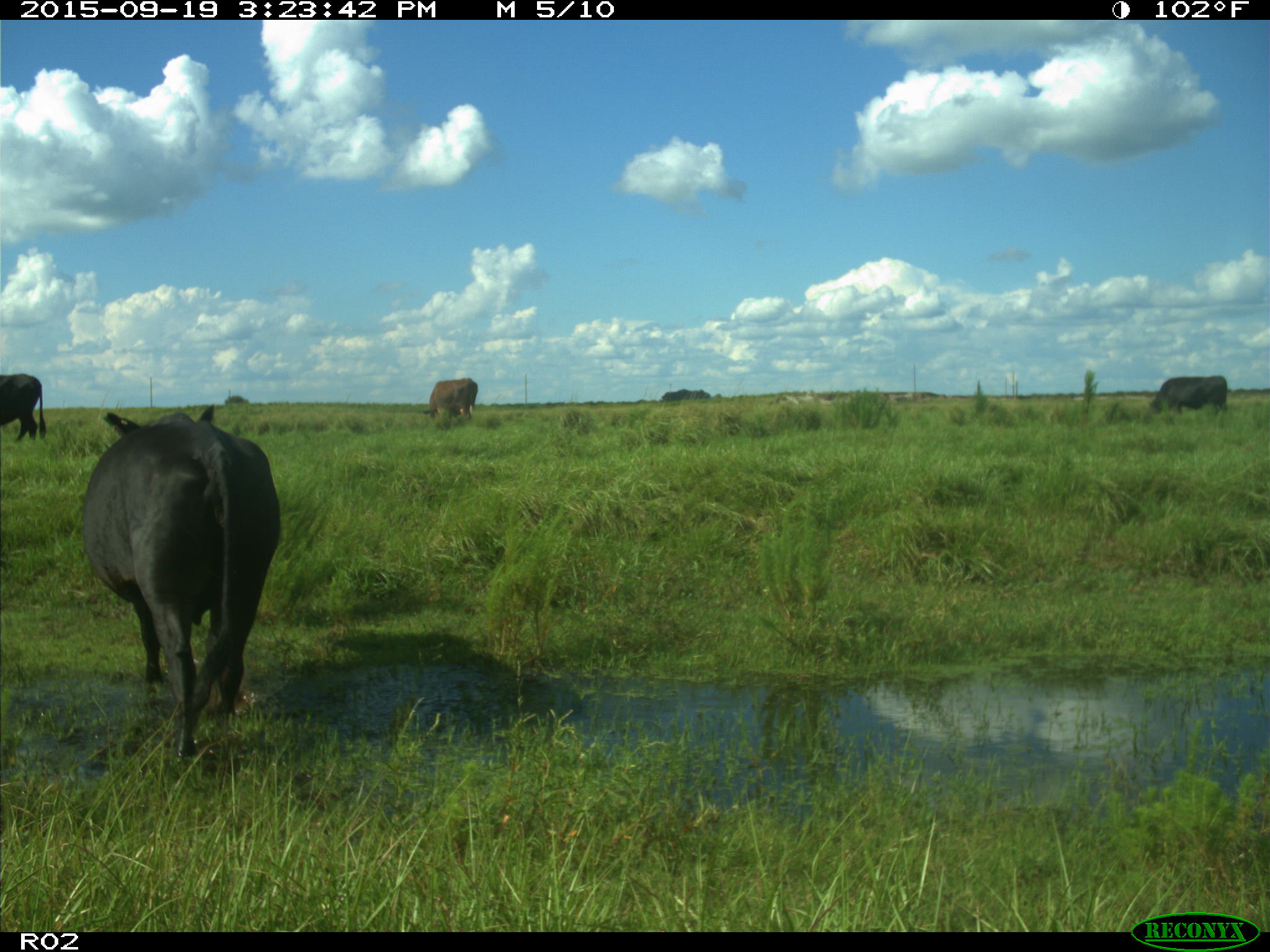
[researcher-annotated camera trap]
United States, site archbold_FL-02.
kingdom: Animalia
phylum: Chordata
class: Mammalia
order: Artiodactyla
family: Bovidae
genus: Bos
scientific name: Bos taurus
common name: domestic cow